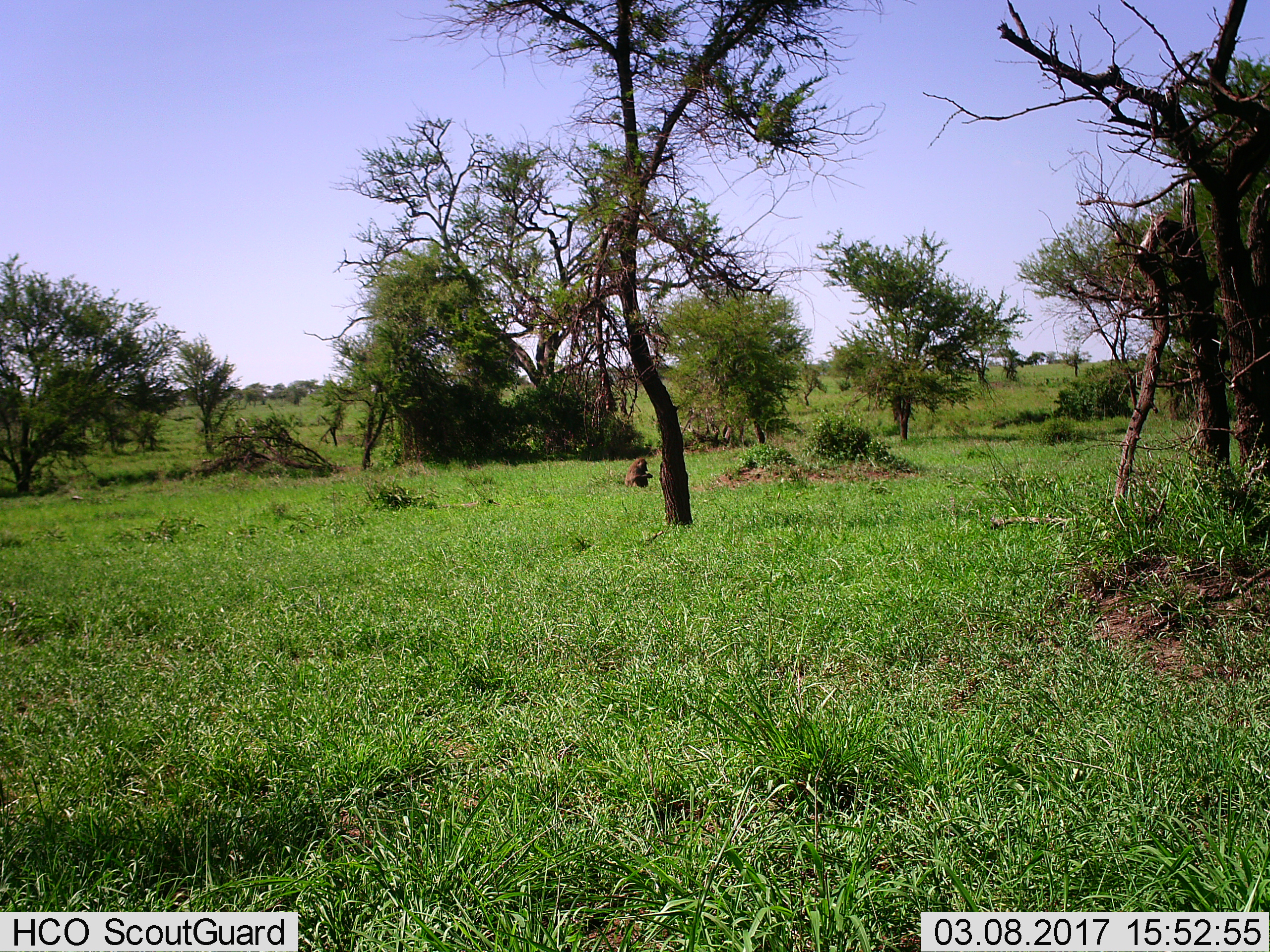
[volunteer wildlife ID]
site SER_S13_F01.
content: unidentified animal